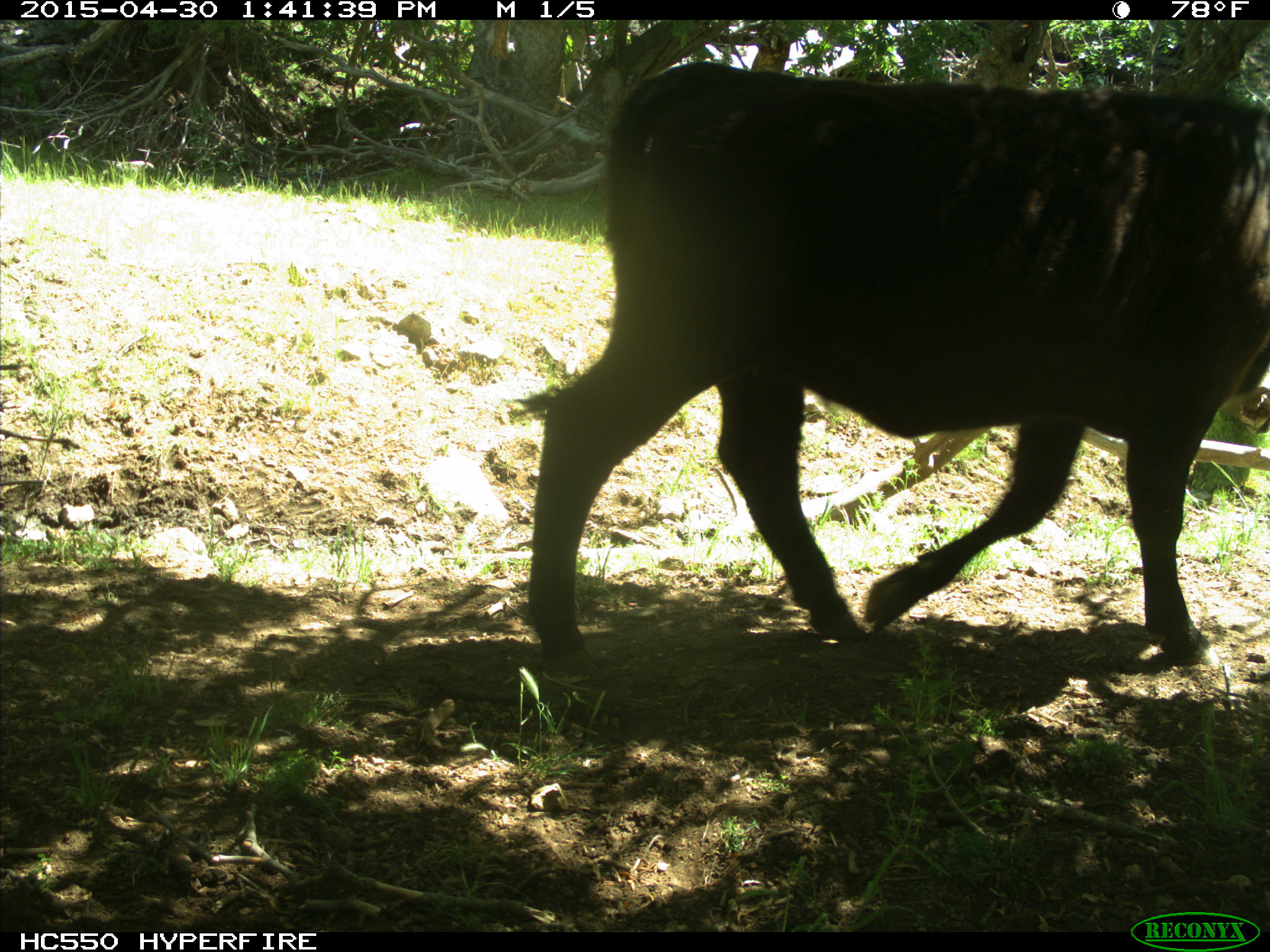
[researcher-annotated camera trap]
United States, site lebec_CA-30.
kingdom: Animalia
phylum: Chordata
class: Mammalia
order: Artiodactyla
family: Bovidae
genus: Bos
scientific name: Bos taurus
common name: domestic cow